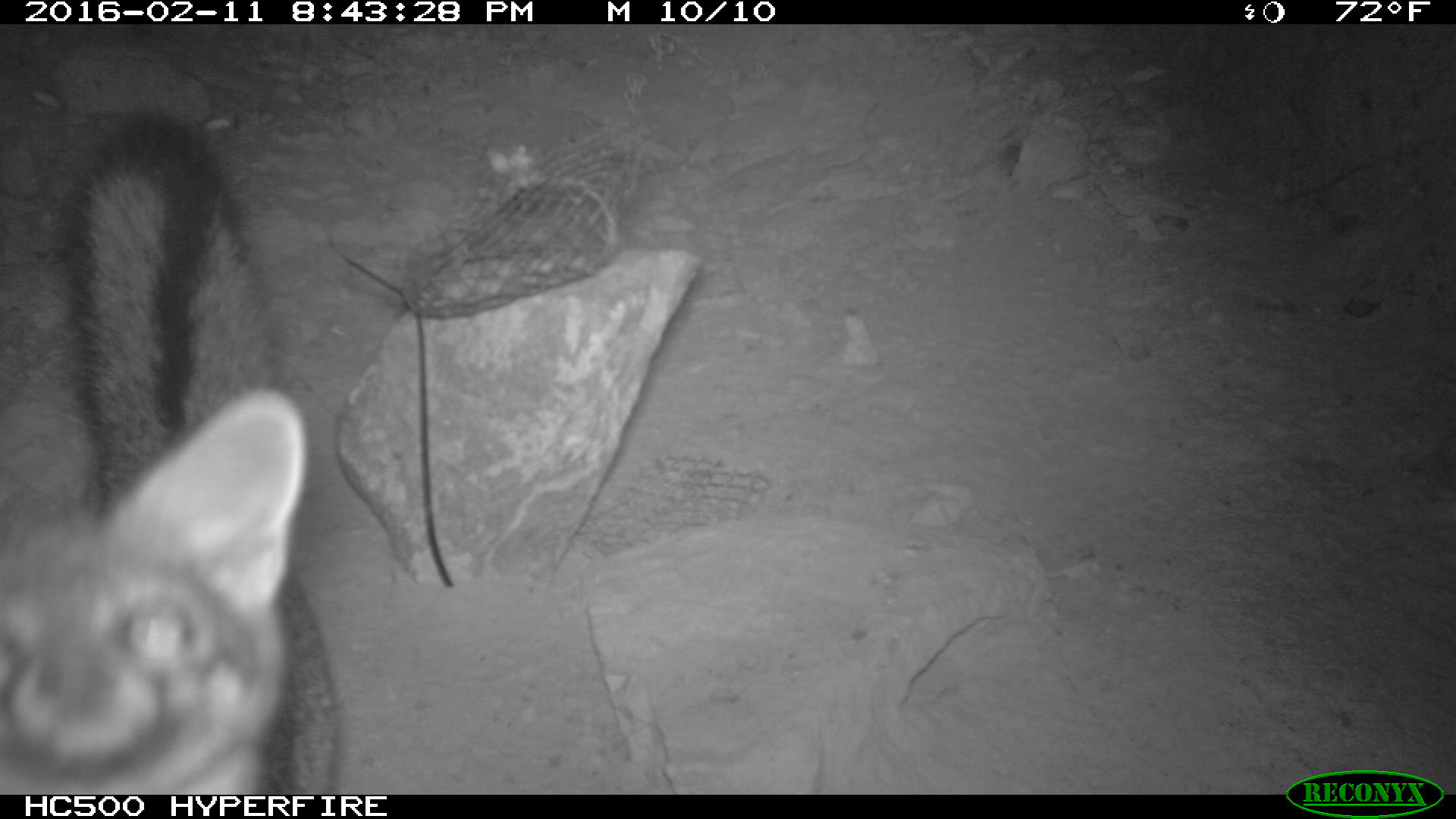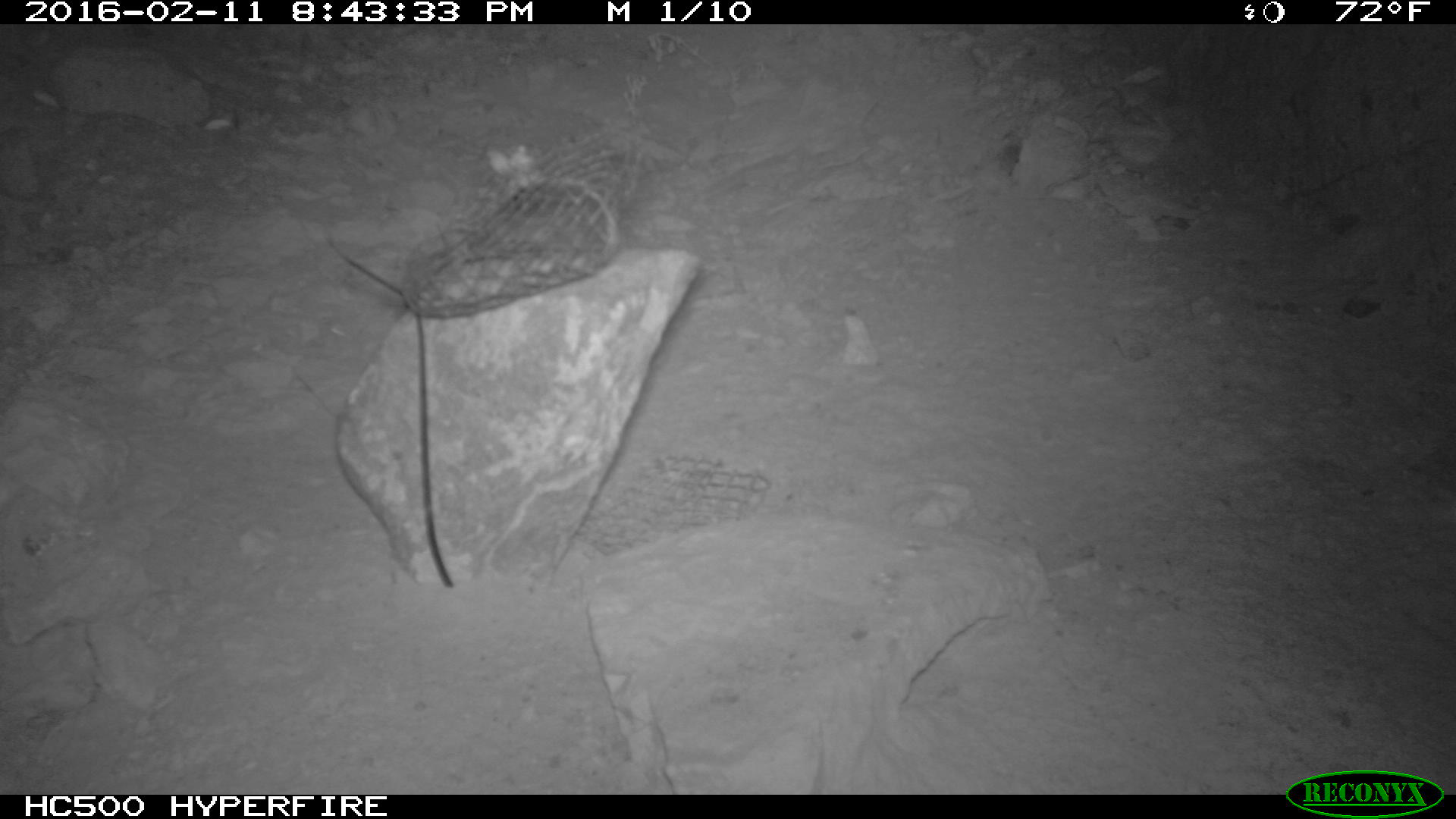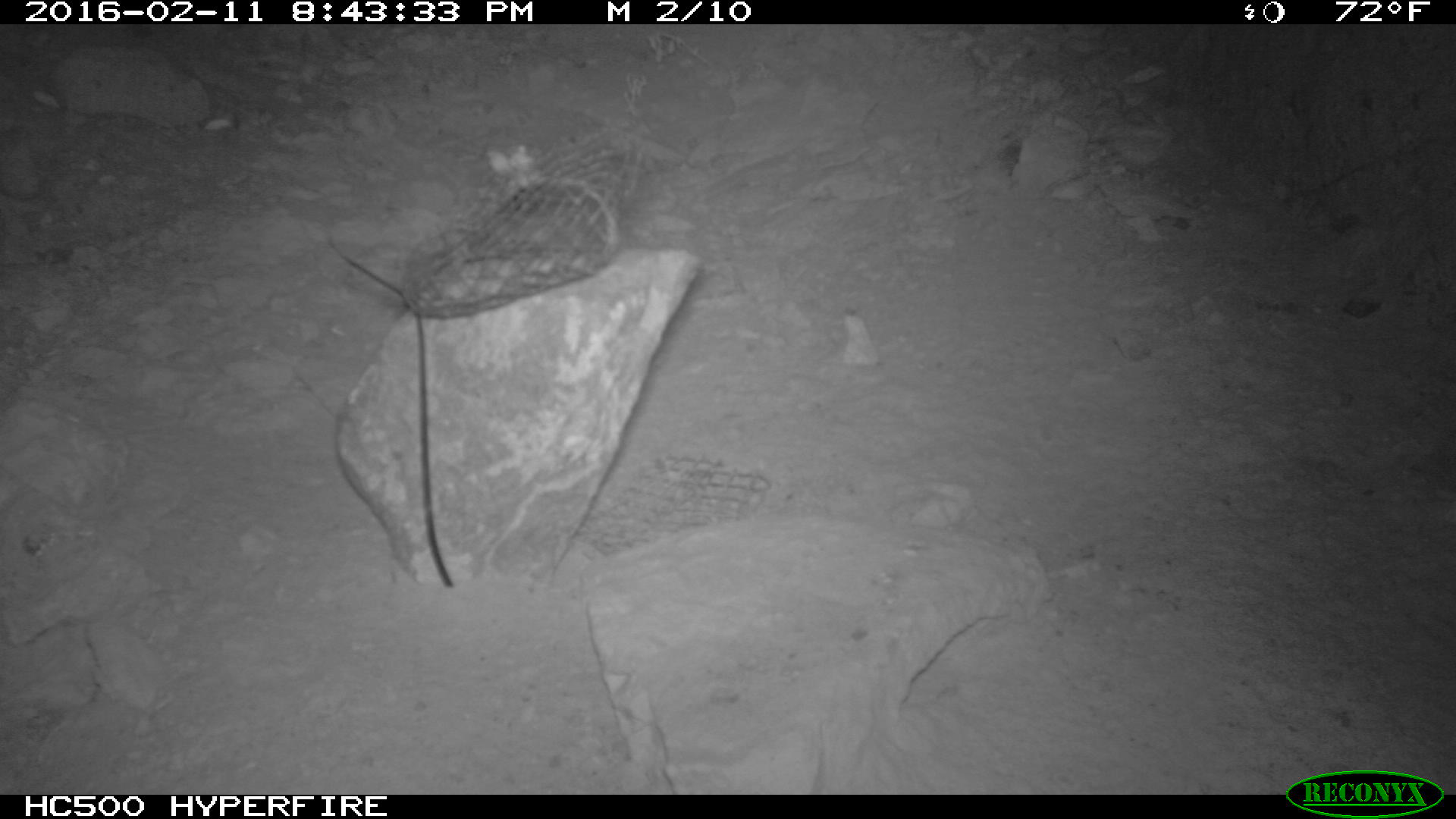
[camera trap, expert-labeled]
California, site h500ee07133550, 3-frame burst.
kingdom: Animalia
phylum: Chordata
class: Mammalia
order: Carnivora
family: Canidae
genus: Urocyon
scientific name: Urocyon littoralis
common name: island fox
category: fox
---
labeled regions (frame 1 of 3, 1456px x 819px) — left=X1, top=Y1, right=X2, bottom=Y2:
fox: left=0, top=110, right=343, bottom=794